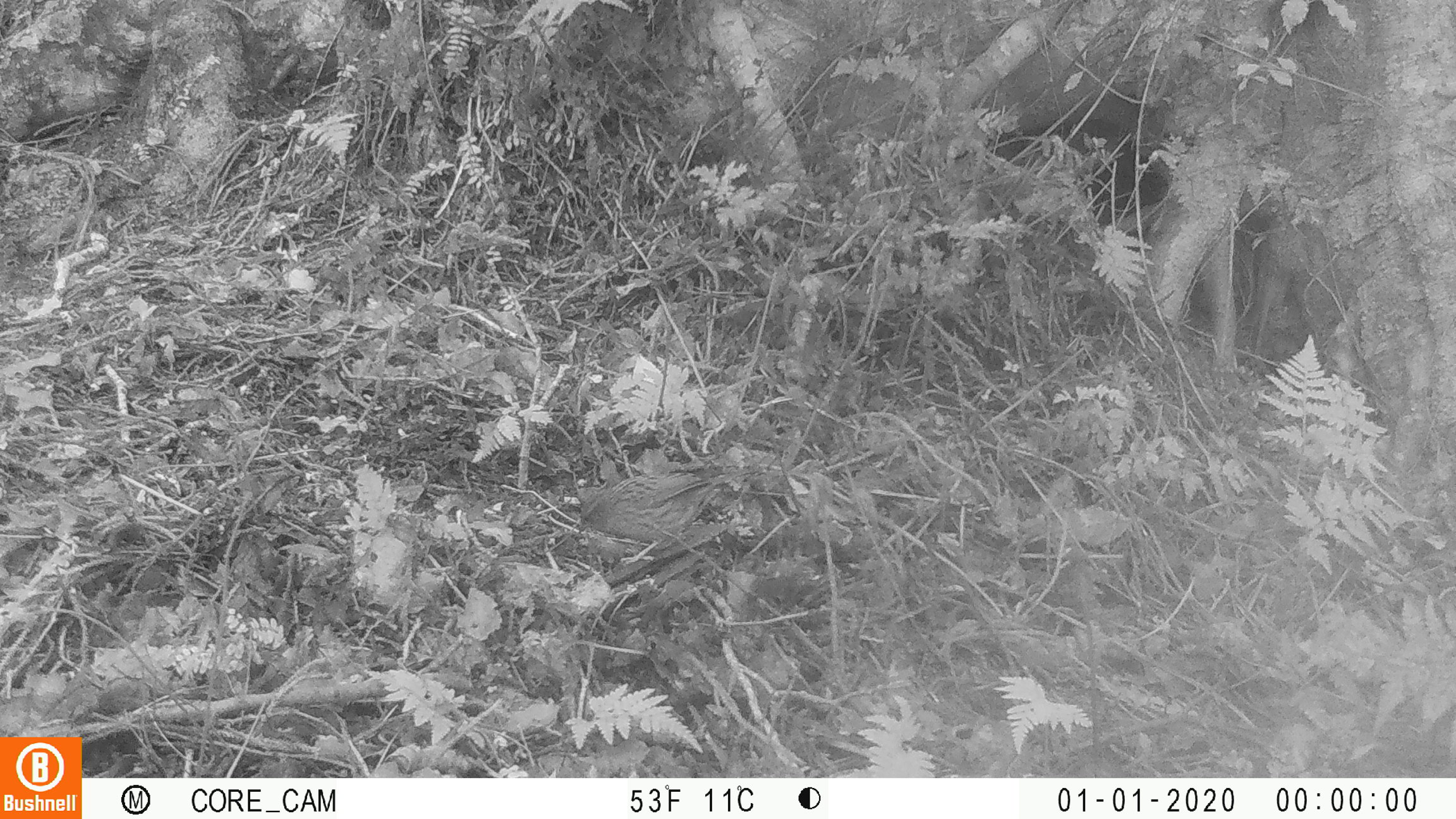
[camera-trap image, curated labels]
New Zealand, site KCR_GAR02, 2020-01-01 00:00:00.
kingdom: Animalia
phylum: Chordata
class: Aves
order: Passeriformes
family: Prunellidae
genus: Prunella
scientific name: Prunella modularis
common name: dunnock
Dunnock (Prunella modularis).